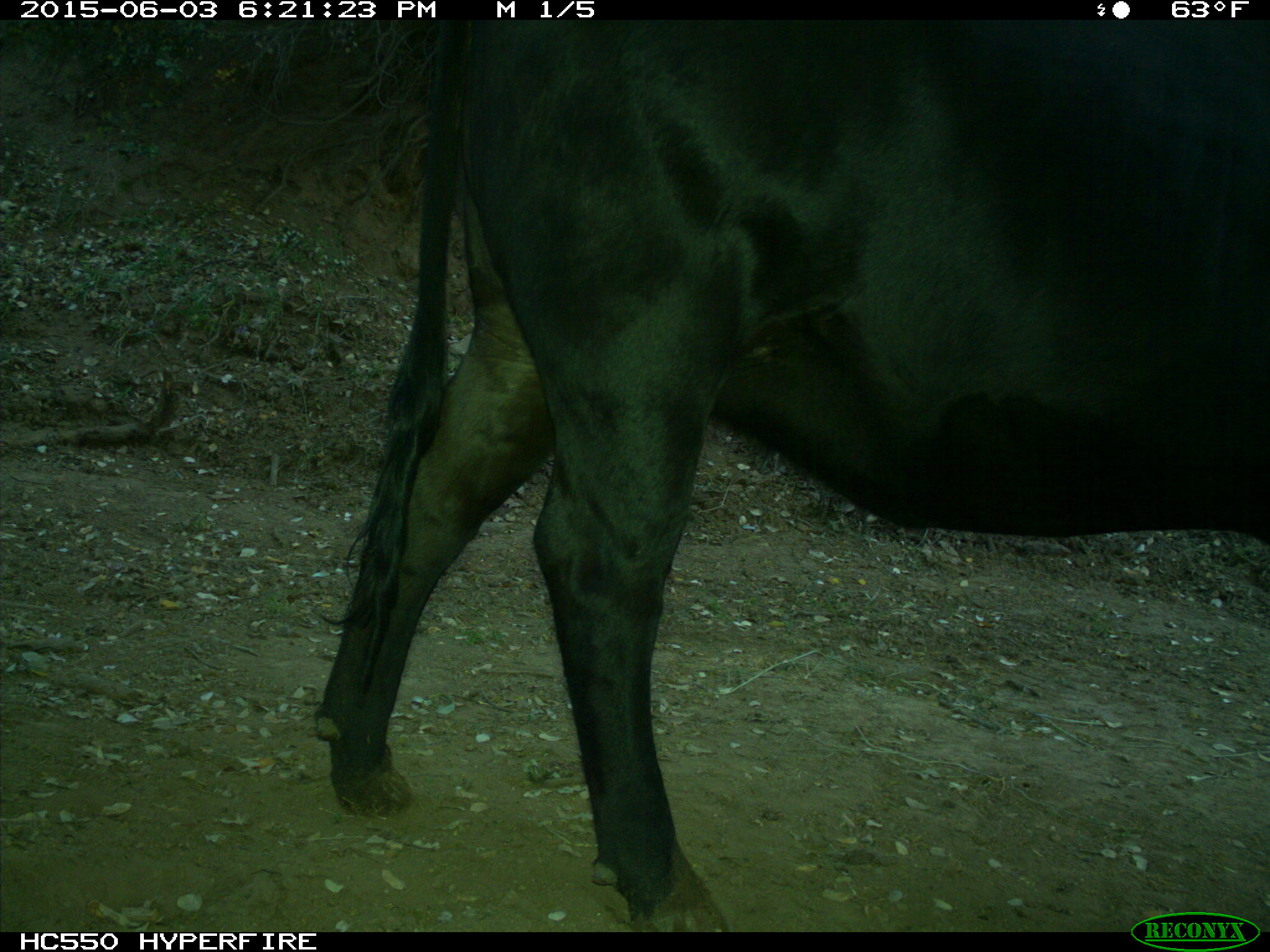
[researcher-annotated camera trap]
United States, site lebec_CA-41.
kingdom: Animalia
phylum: Chordata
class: Mammalia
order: Artiodactyla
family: Bovidae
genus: Bos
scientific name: Bos taurus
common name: domestic cow